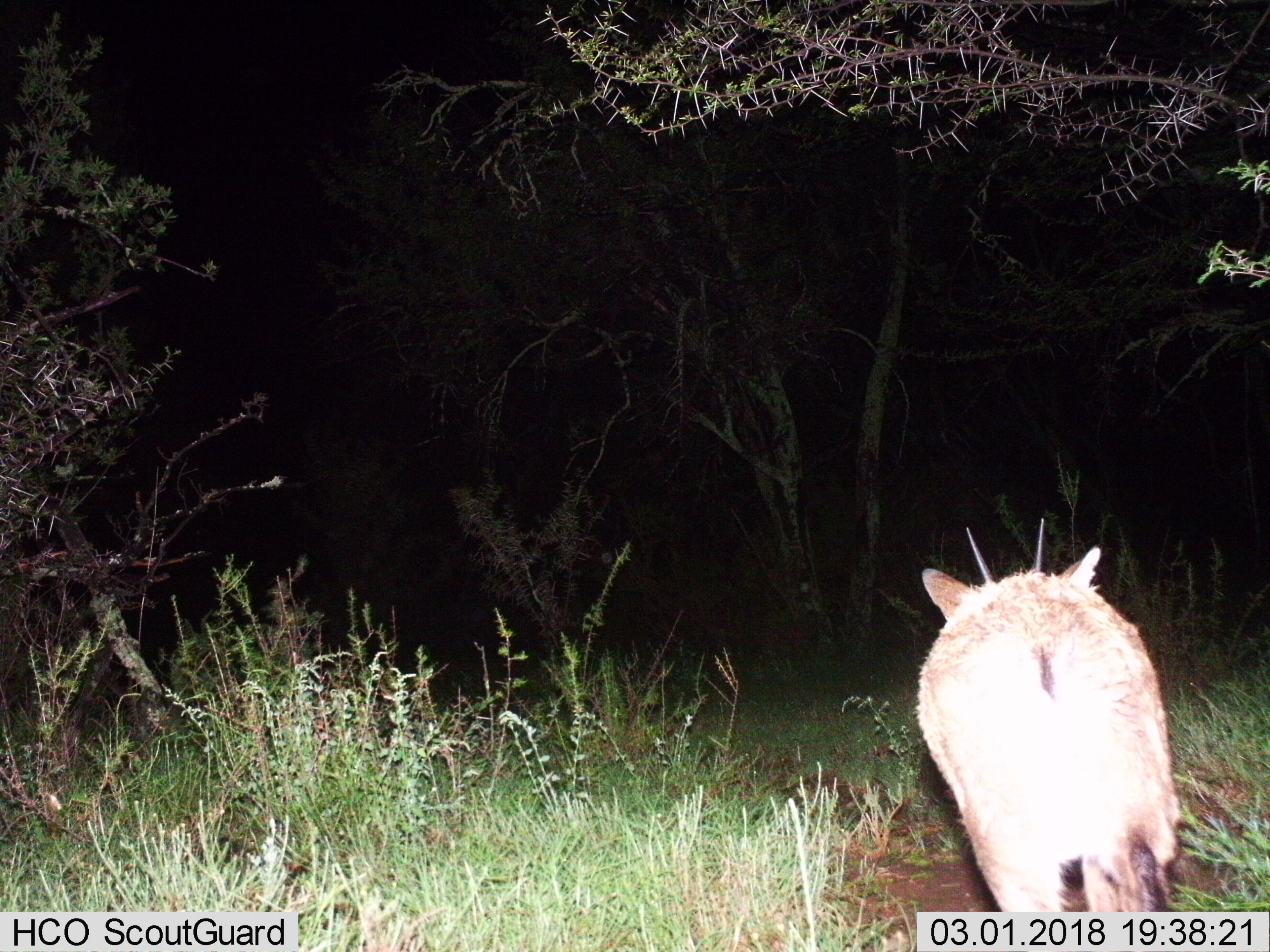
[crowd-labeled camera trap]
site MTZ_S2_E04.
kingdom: Animalia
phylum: Chordata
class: Mammalia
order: Artiodactyla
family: Bovidae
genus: Sylvicapra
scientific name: Sylvicapra grimmia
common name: common duiker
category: duikercommongrey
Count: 1.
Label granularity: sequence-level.